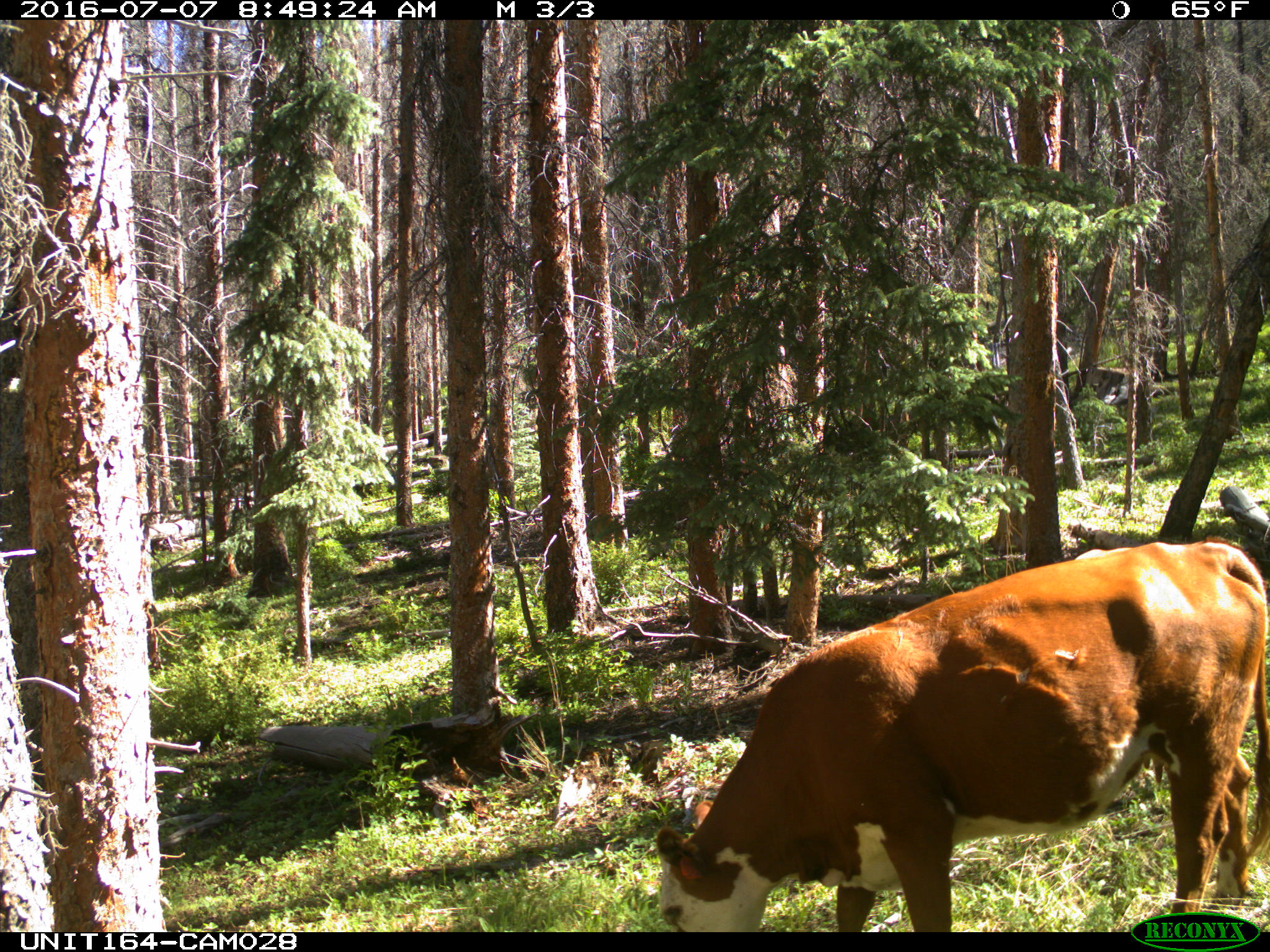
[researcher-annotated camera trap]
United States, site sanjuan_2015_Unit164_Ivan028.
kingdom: Animalia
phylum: Chordata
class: Mammalia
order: Artiodactyla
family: Bovidae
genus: Bos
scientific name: Bos taurus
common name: domestic cow